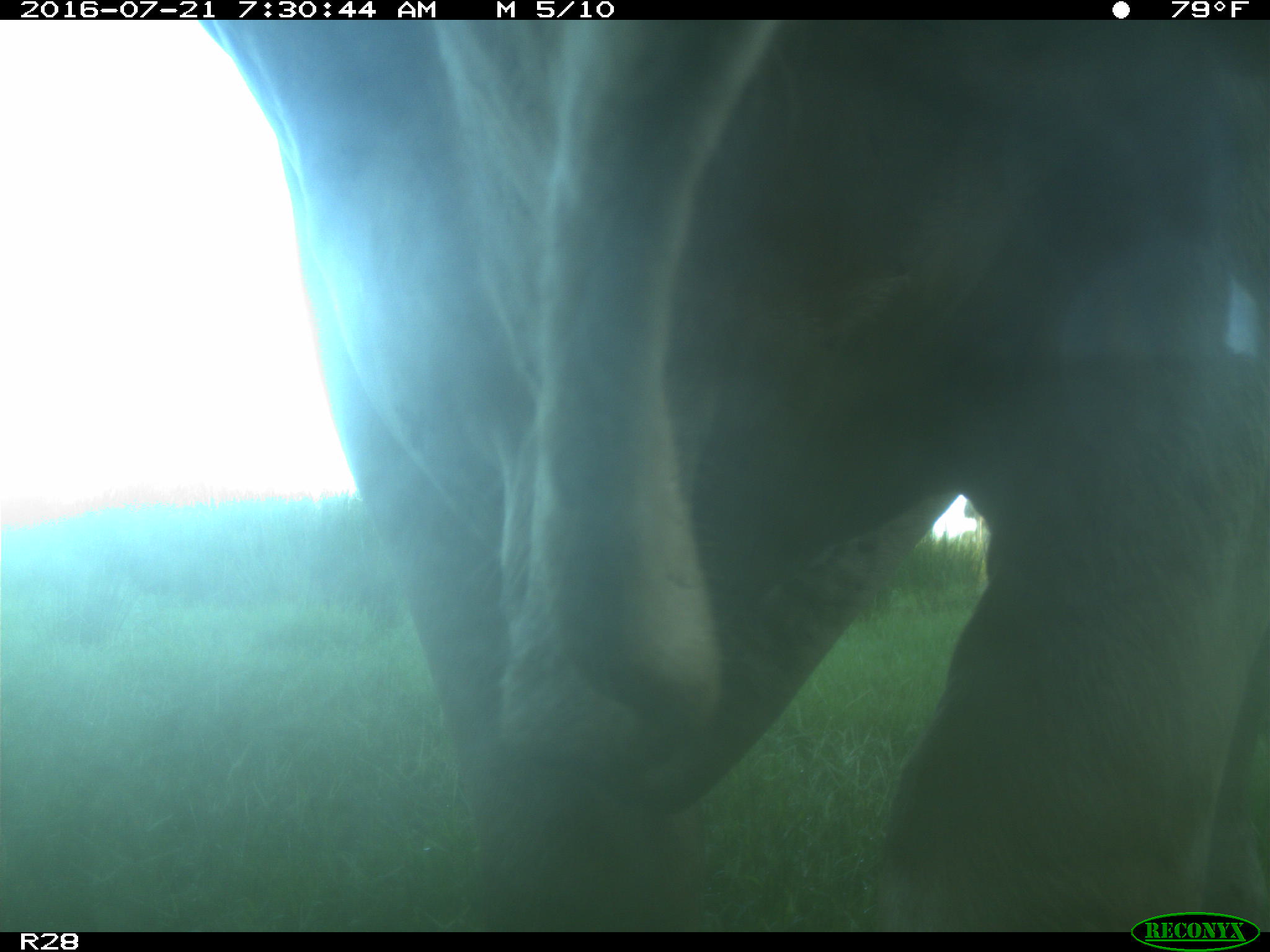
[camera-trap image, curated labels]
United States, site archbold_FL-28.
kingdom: Animalia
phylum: Chordata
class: Mammalia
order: Artiodactyla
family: Bovidae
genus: Bos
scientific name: Bos taurus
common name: domestic cow